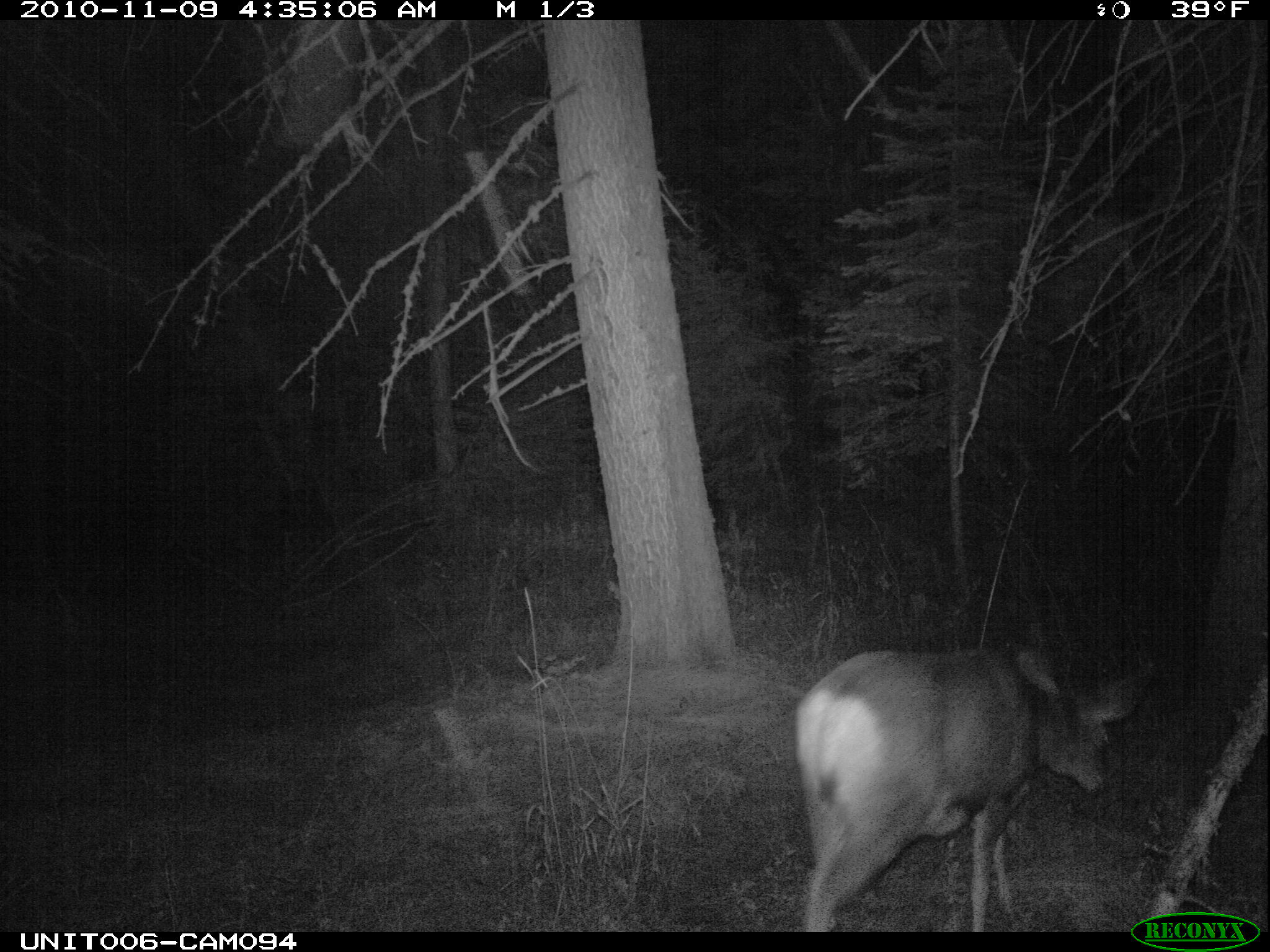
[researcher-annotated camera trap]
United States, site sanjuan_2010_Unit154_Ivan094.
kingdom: Animalia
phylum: Chordata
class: Mammalia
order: Artiodactyla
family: Cervidae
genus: Odocoileus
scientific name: Odocoileus hemionus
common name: mule deer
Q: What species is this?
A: Odocoileus hemionus (mule deer).